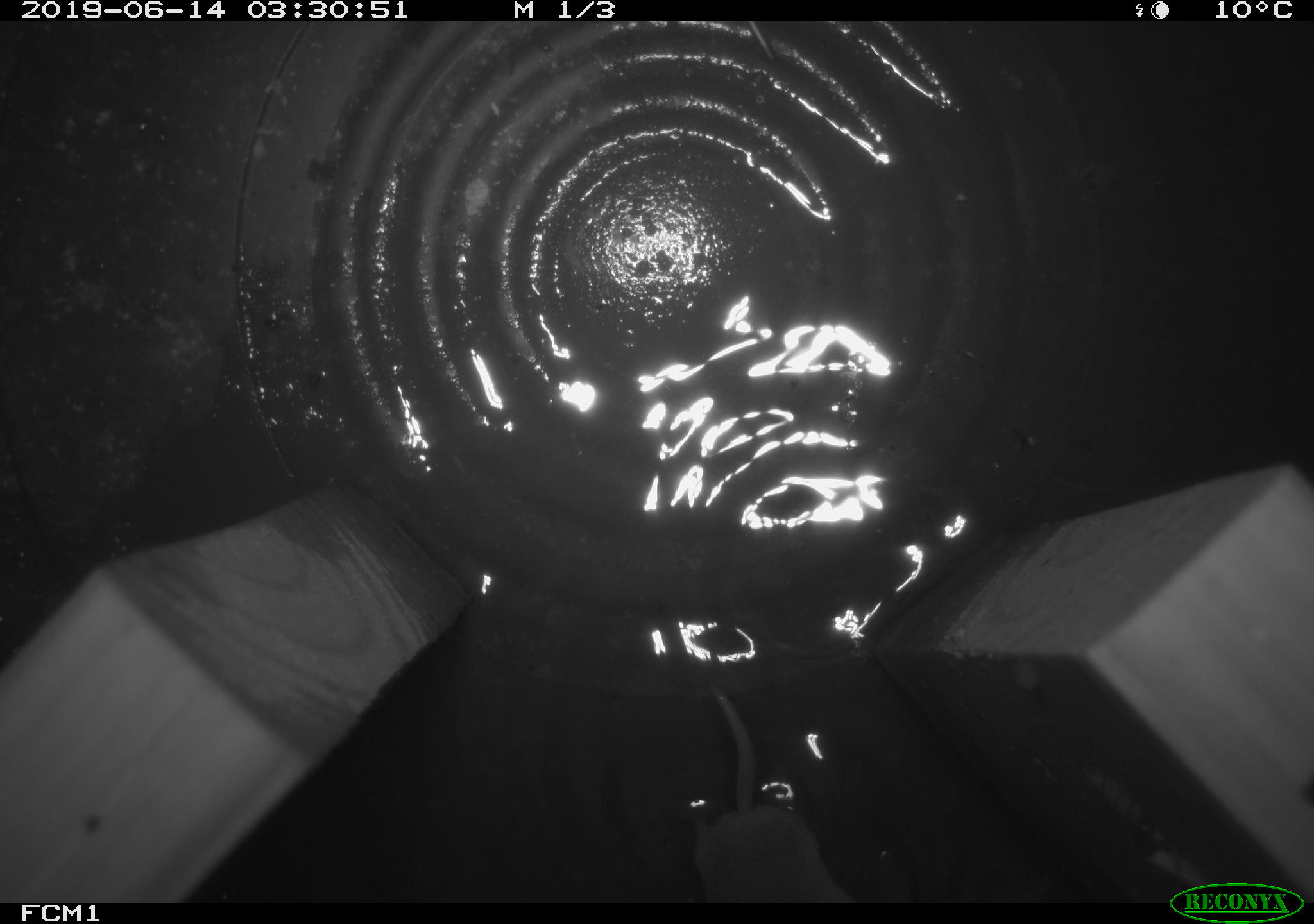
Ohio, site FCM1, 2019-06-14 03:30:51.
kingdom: Animalia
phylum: Chordata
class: Mammalia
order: Eulipotyphla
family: Soricidae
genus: Sorex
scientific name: Sorex cinereus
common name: masked shrew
Masked shrew (Sorex cinereus).